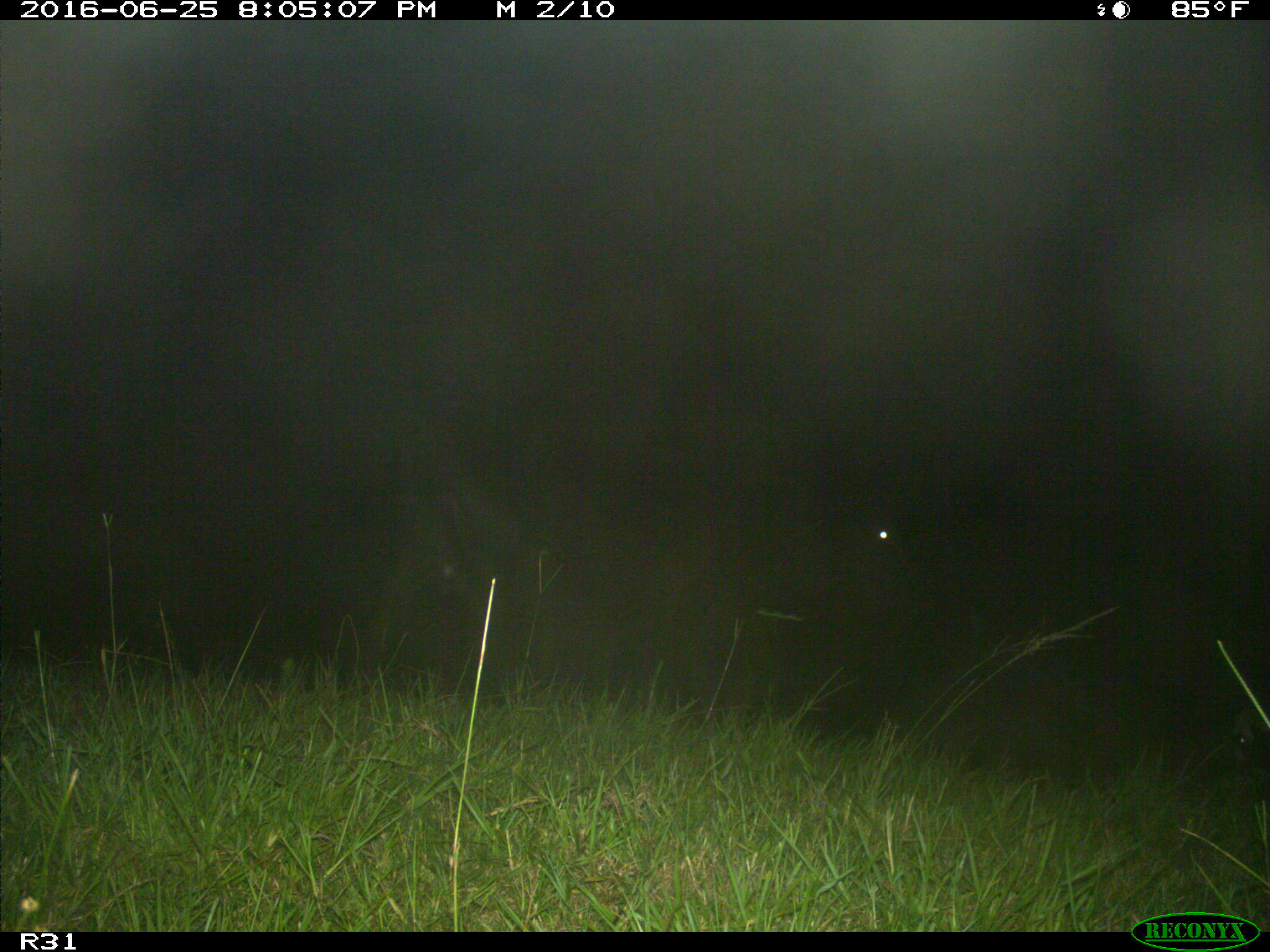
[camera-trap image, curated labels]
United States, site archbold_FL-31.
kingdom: Animalia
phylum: Chordata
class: Mammalia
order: Artiodactyla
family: Bovidae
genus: Bos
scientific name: Bos taurus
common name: domestic cow